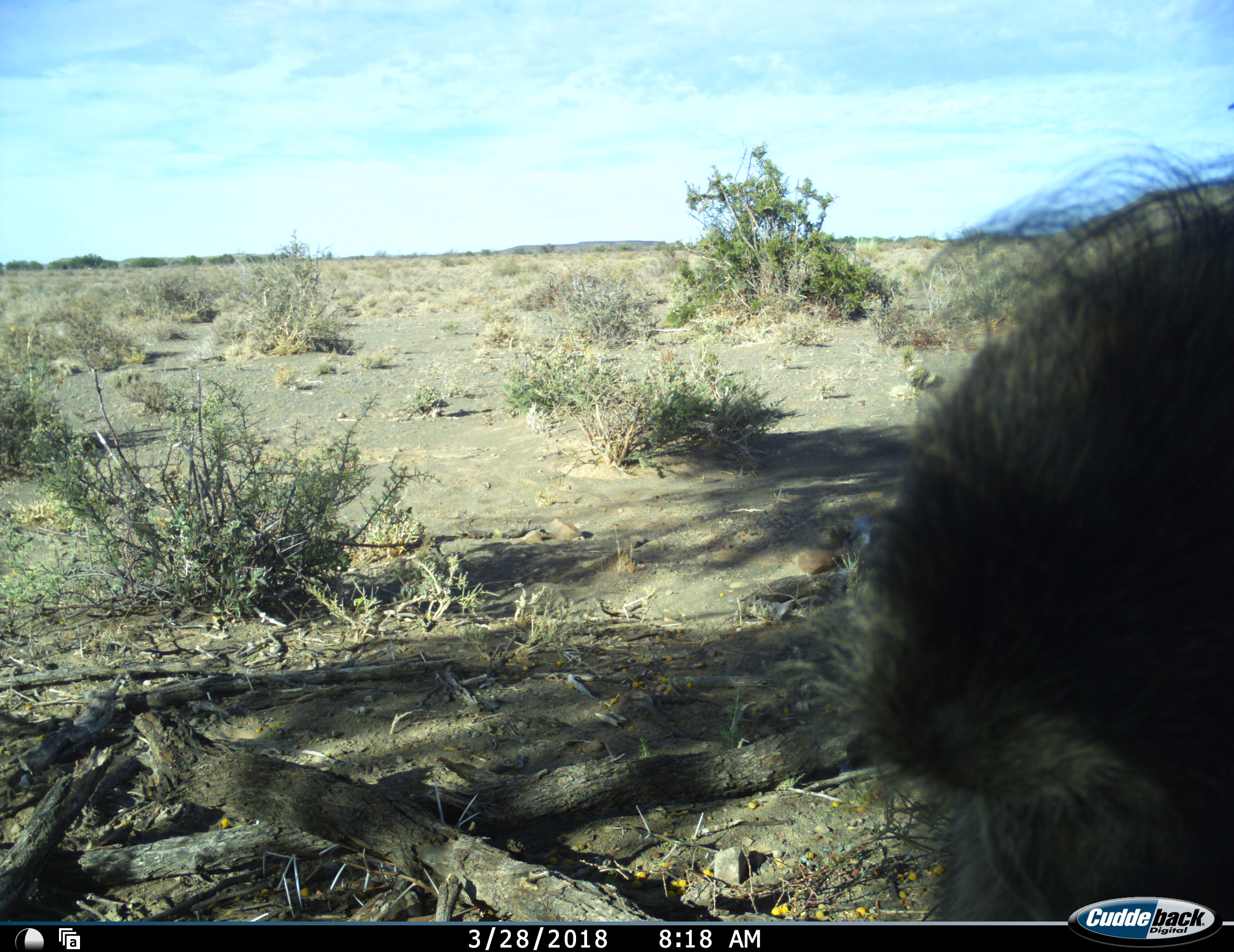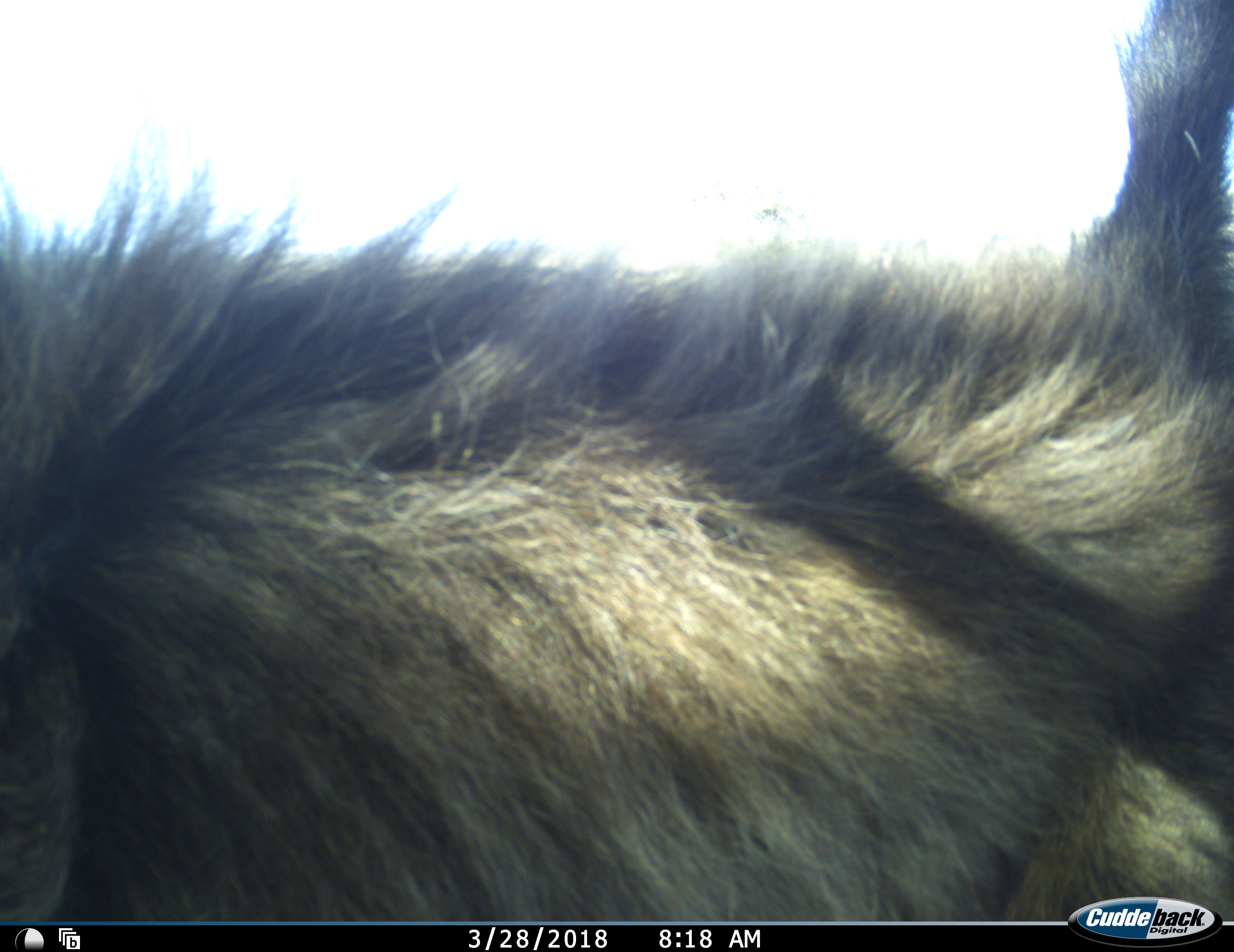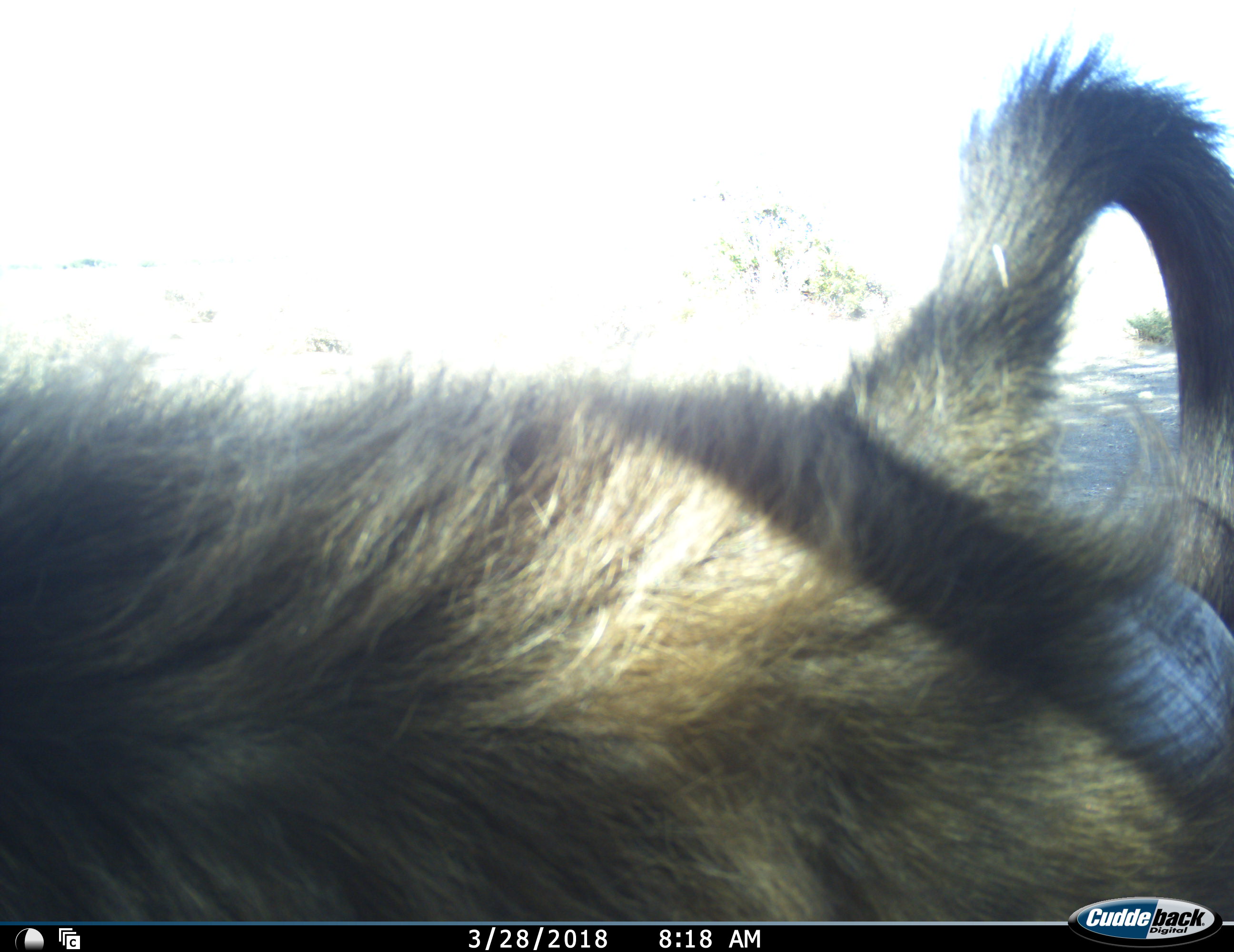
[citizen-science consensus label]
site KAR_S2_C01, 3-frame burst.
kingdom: Animalia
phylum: Chordata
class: Mammalia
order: Primates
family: Cercopithecidae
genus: Papio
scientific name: Papio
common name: baboon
Baboon (Papio), count 1. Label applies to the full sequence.